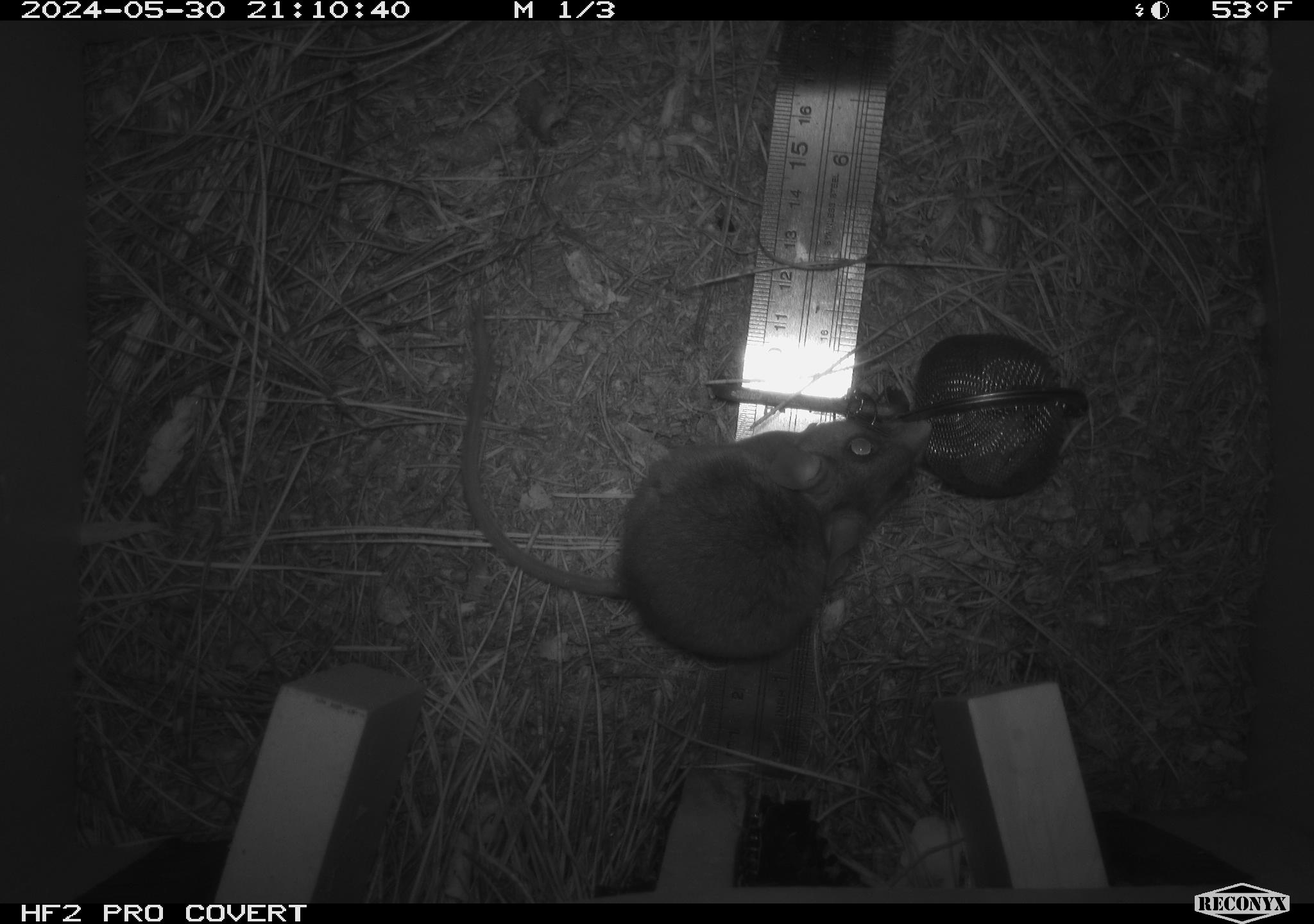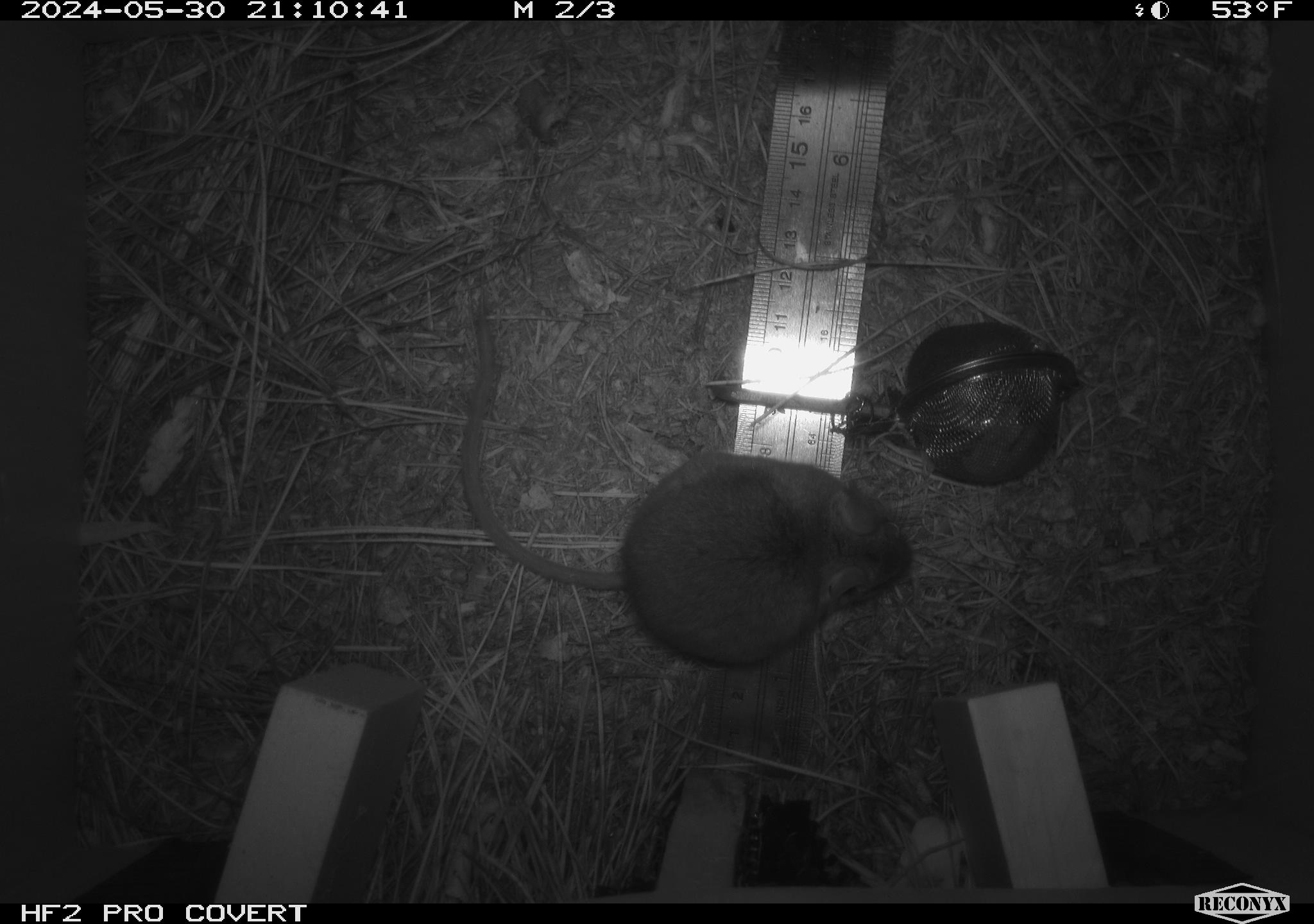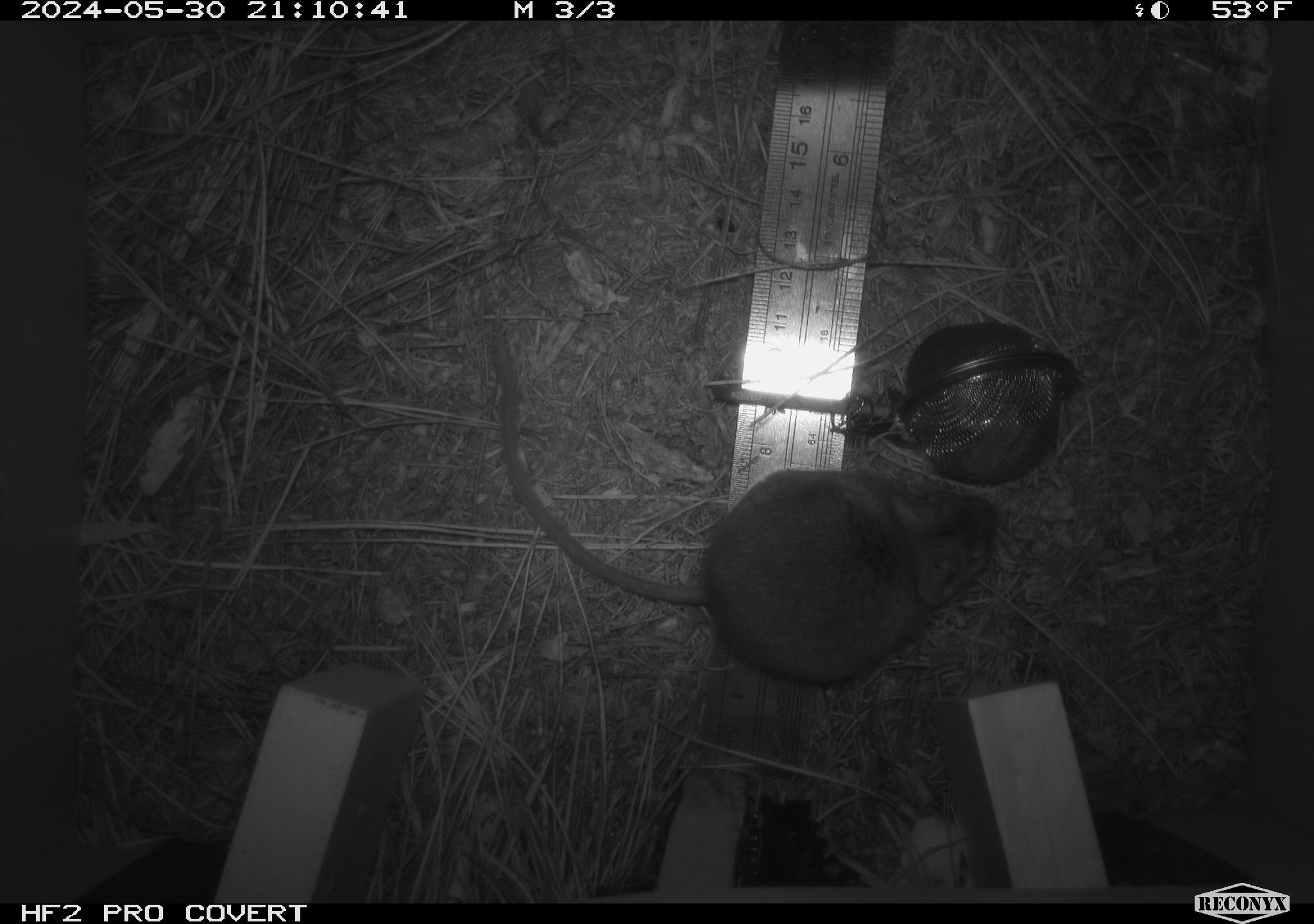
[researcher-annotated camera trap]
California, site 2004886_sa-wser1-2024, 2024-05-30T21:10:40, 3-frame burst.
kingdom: Animalia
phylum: Chordata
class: Mammalia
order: Rodentia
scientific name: Rodentia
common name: mouse species